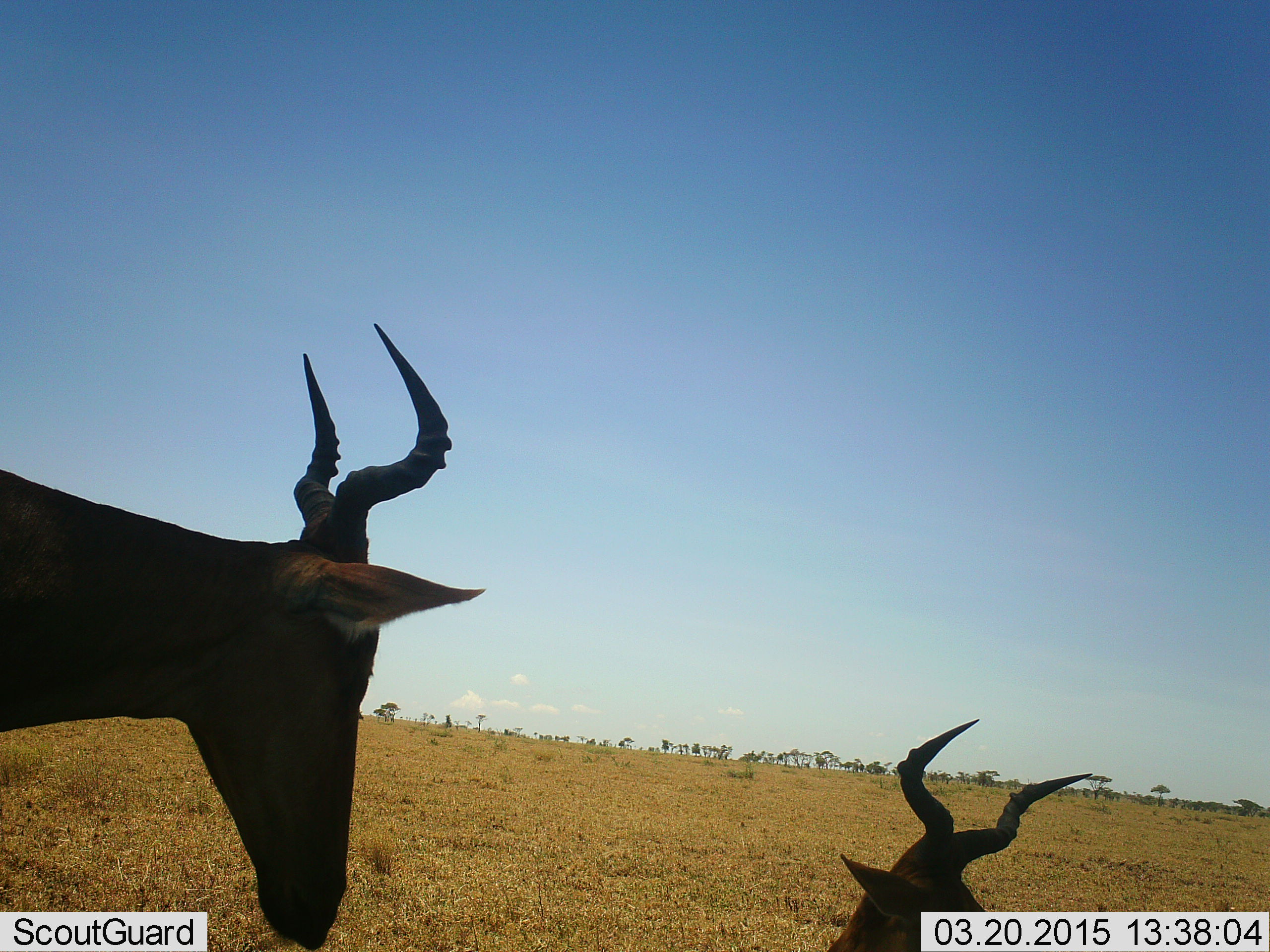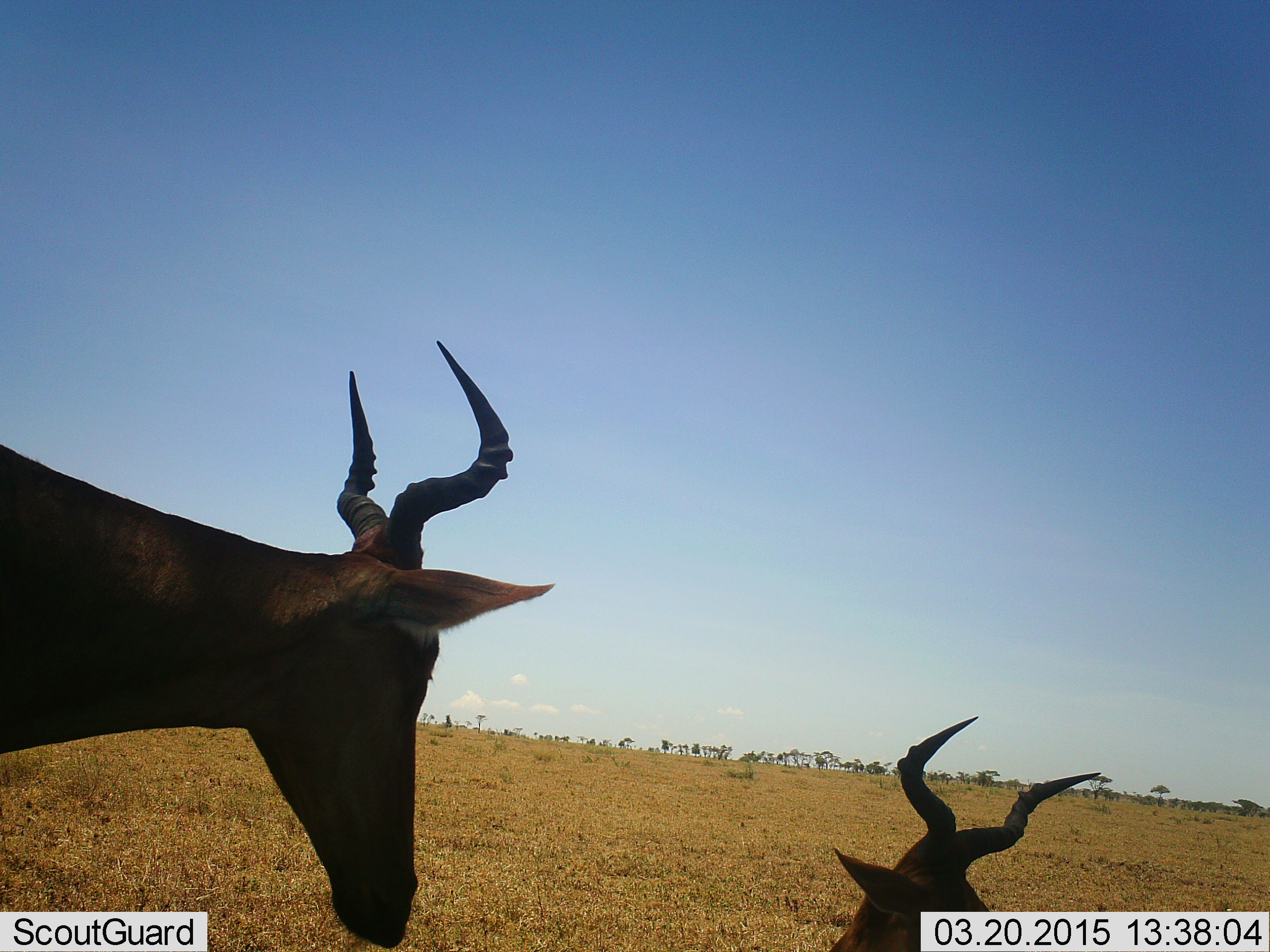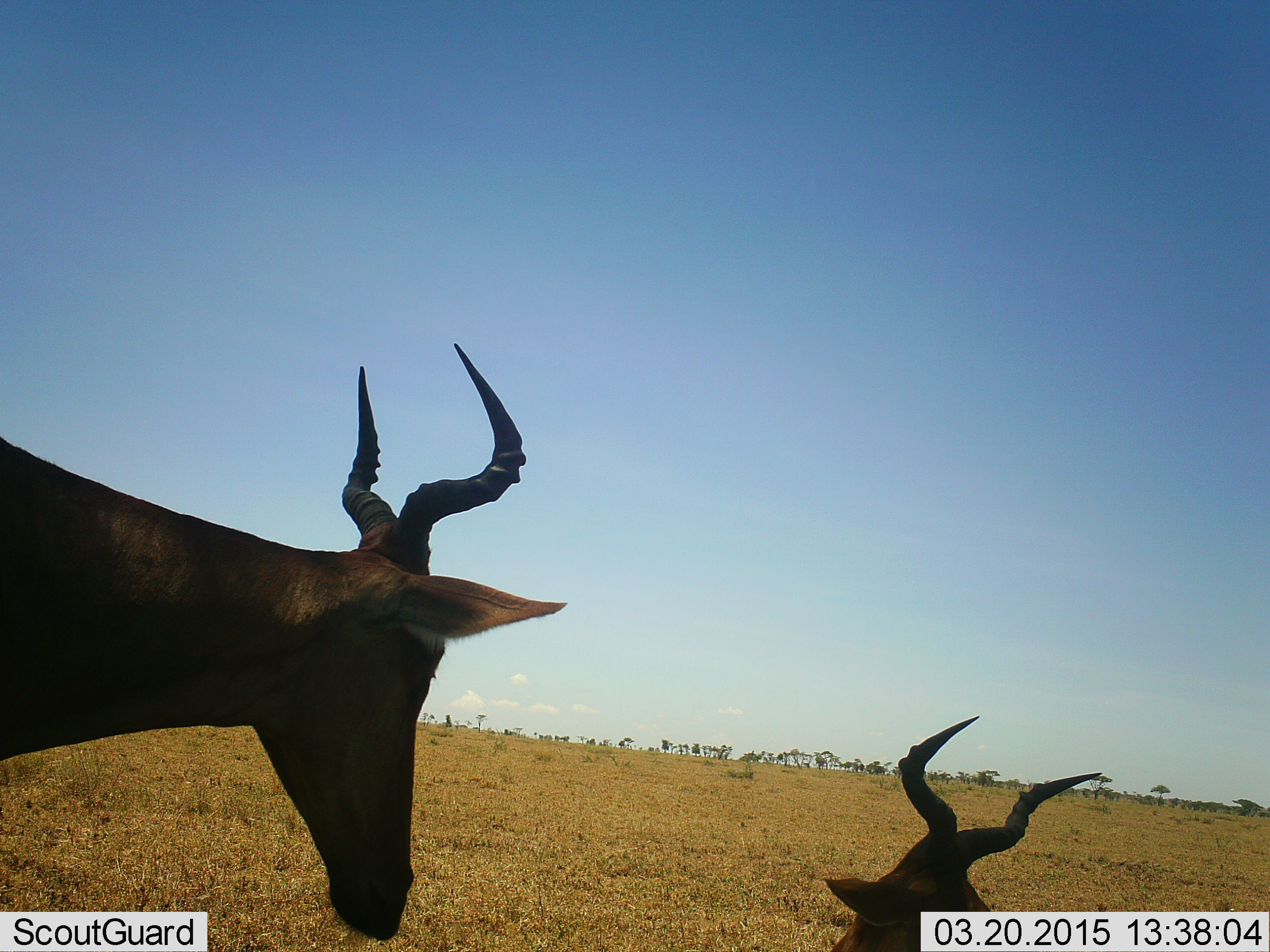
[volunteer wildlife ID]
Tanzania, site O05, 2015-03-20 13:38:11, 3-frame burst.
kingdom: Animalia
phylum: Chordata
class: Mammalia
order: Artiodactyla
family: Bovidae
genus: Alcelaphus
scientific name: Alcelaphus buselaphus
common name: hartebeest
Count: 2.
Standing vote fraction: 80%.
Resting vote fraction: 70%.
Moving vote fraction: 10%.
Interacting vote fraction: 10%.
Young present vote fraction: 0%.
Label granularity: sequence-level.